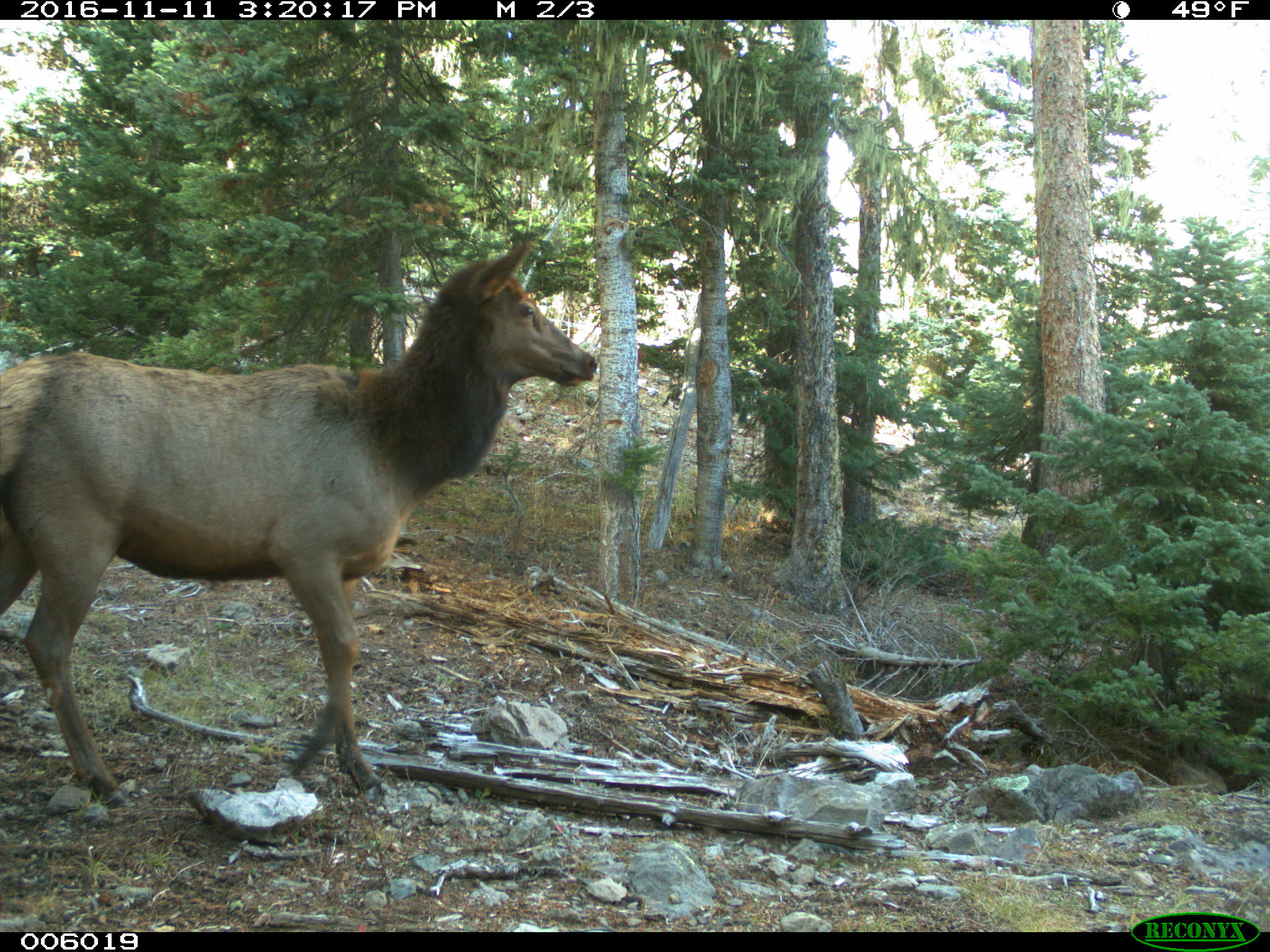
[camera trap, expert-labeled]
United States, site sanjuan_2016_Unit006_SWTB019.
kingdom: Animalia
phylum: Chordata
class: Mammalia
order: Artiodactyla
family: Cervidae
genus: Cervus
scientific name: Cervus elaphus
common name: red deer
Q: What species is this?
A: Cervus elaphus (red deer).